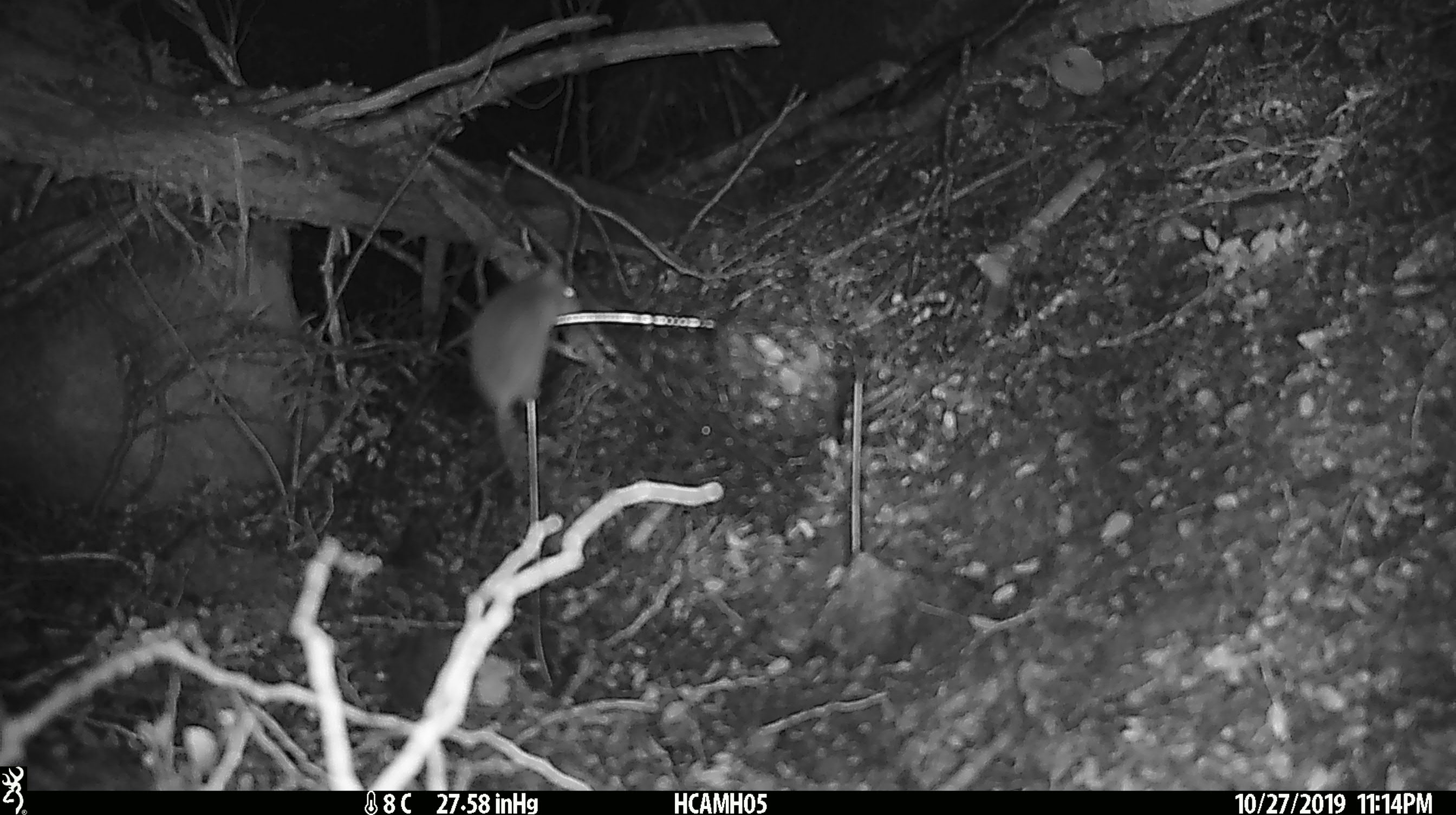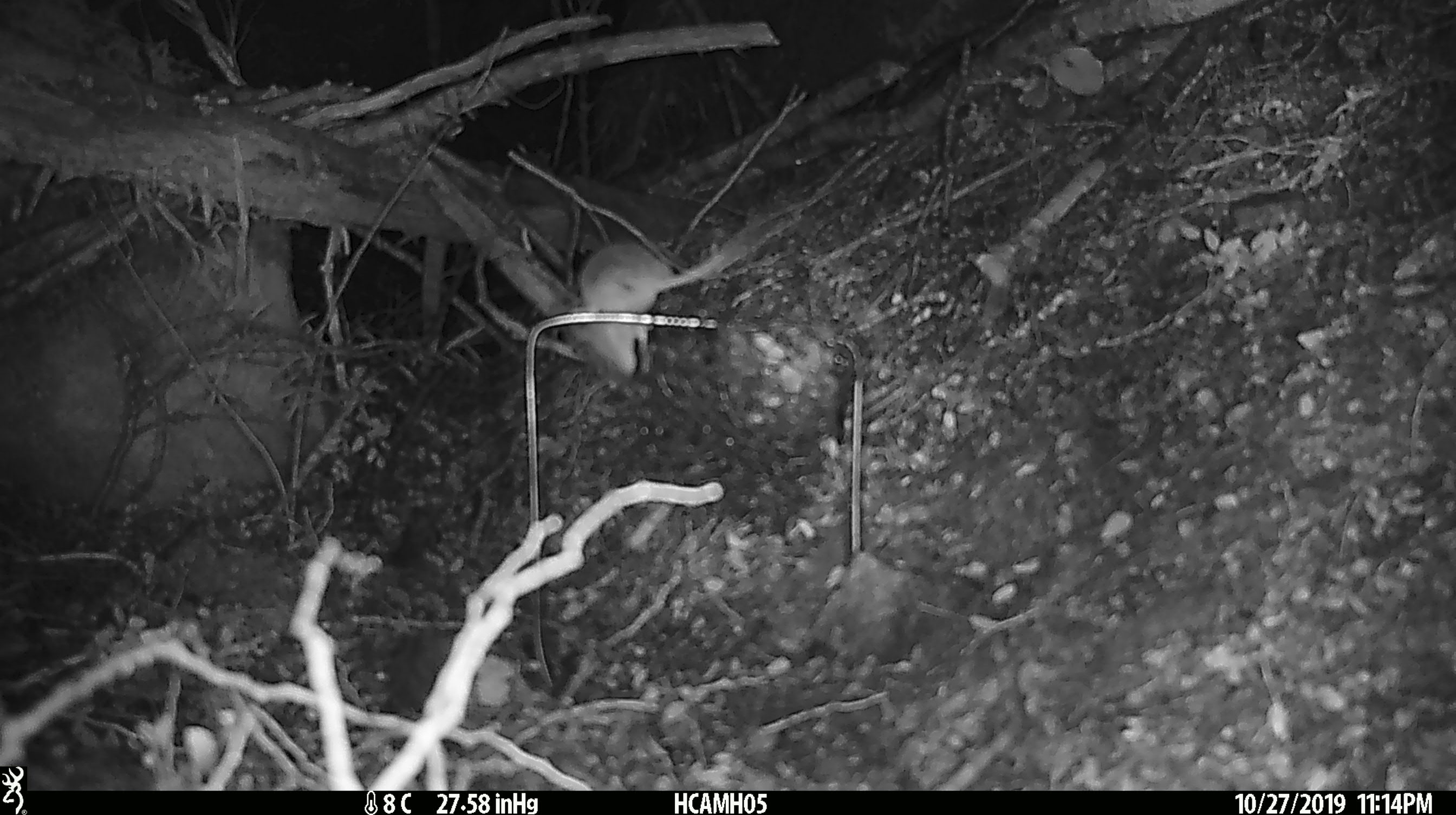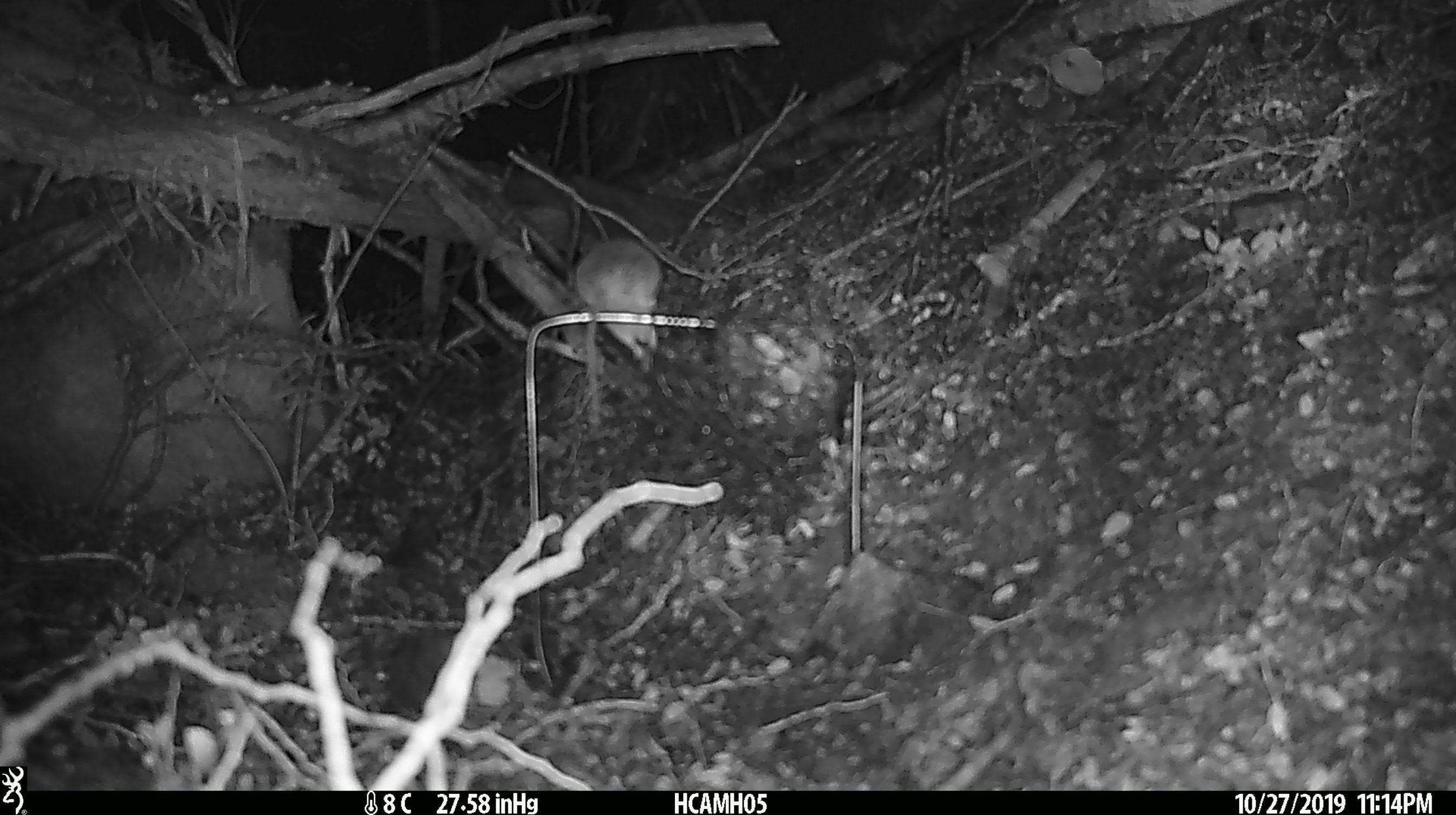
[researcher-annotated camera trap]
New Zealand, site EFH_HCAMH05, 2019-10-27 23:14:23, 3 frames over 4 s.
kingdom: Animalia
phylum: Chordata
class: Mammalia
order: Rodentia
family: Muridae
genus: Mus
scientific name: Mus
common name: mouse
Mouse (Mus).